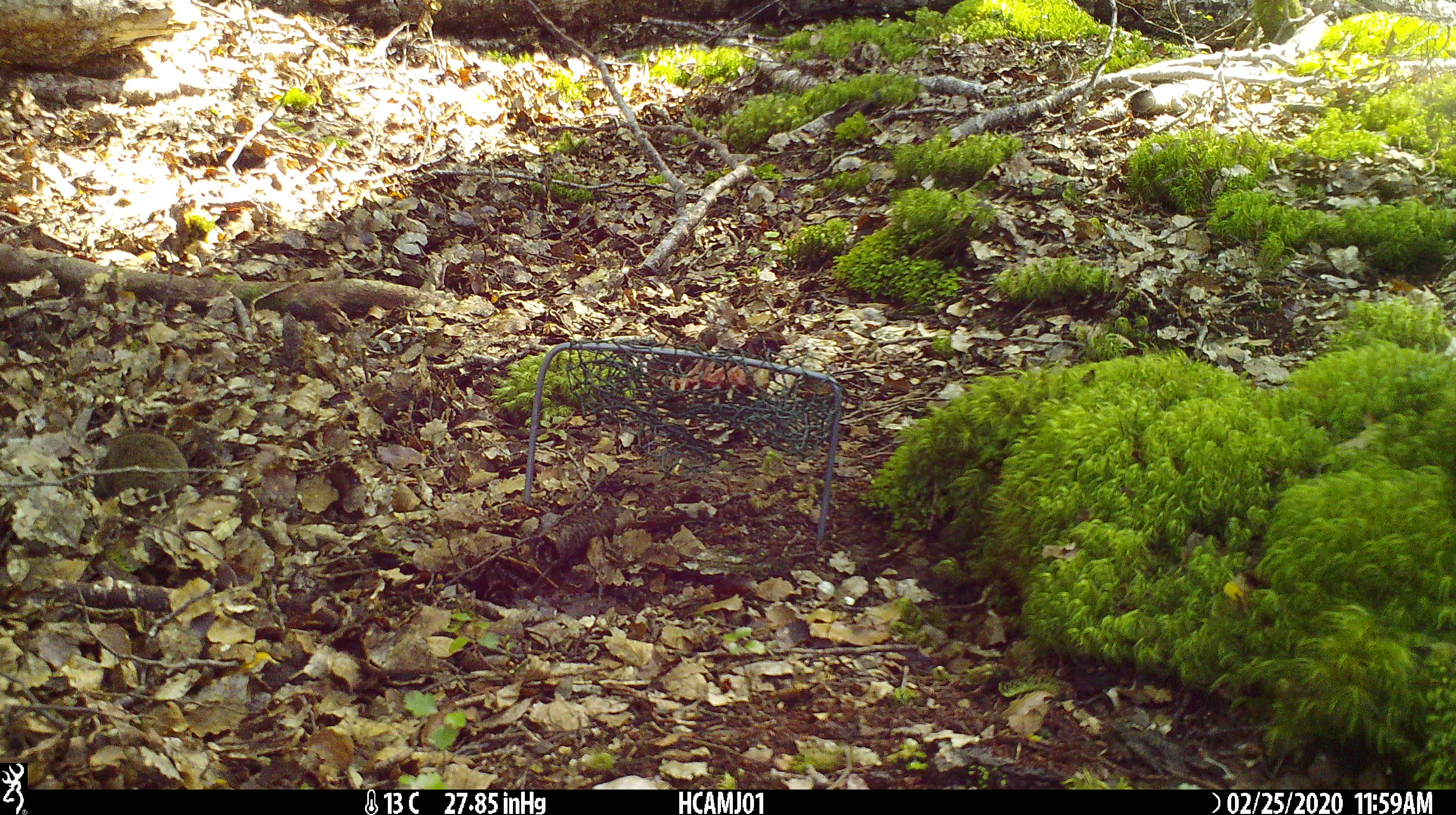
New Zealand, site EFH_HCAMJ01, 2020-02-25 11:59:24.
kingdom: Animalia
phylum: Chordata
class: Mammalia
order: Rodentia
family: Muridae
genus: Mus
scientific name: Mus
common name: mouse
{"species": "mouse (Mus)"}